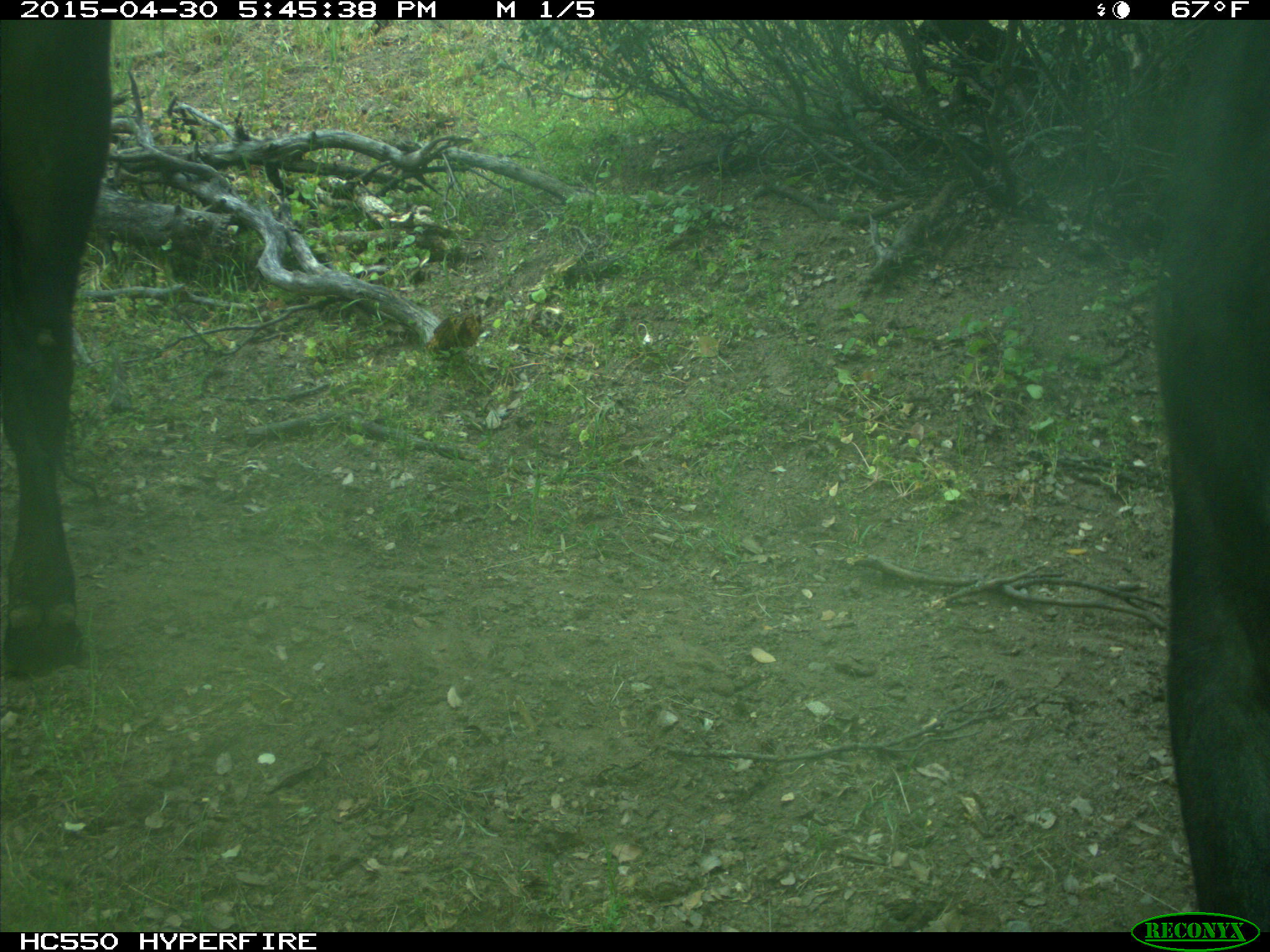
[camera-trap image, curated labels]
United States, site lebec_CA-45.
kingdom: Animalia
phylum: Chordata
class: Mammalia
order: Artiodactyla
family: Bovidae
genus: Bos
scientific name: Bos taurus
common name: domestic cow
Bos taurus (domestic cow).